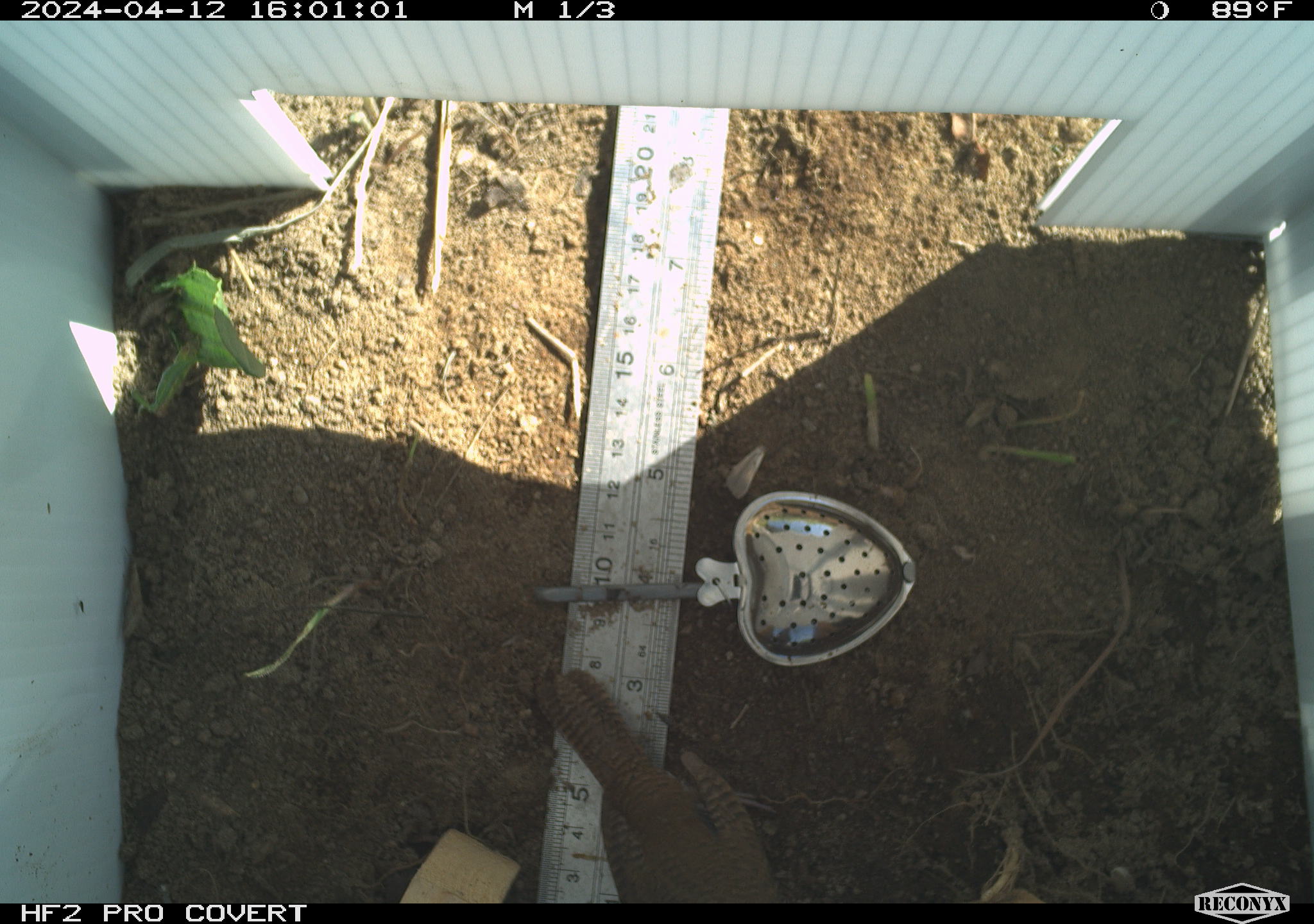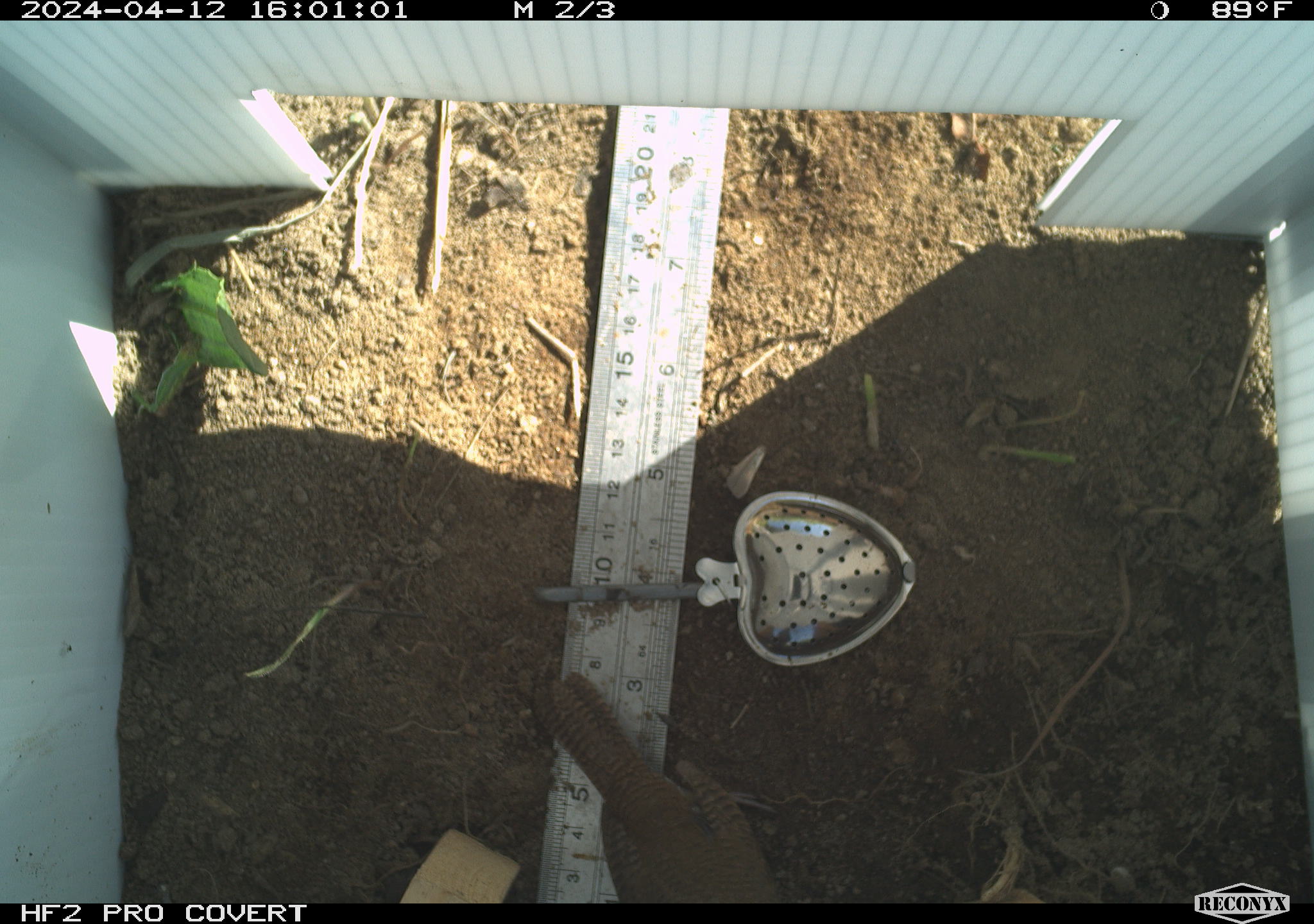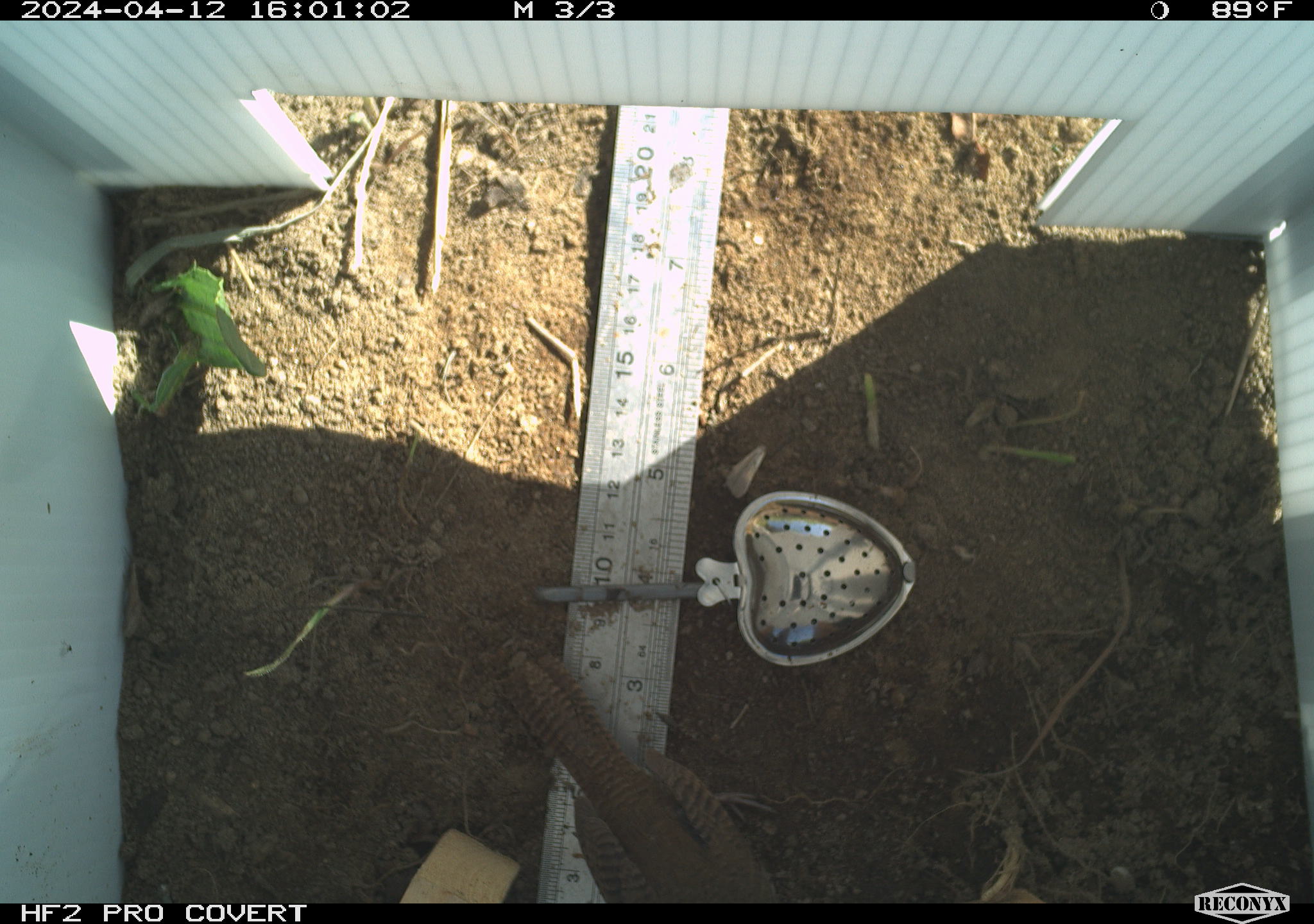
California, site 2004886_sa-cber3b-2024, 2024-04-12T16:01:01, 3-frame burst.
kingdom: Animalia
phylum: Chordata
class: Aves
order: Passeriformes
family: Troglodytidae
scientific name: Troglodytidae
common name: wren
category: troglodytidae family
Troglodytidae family (wren) (Troglodytidae).